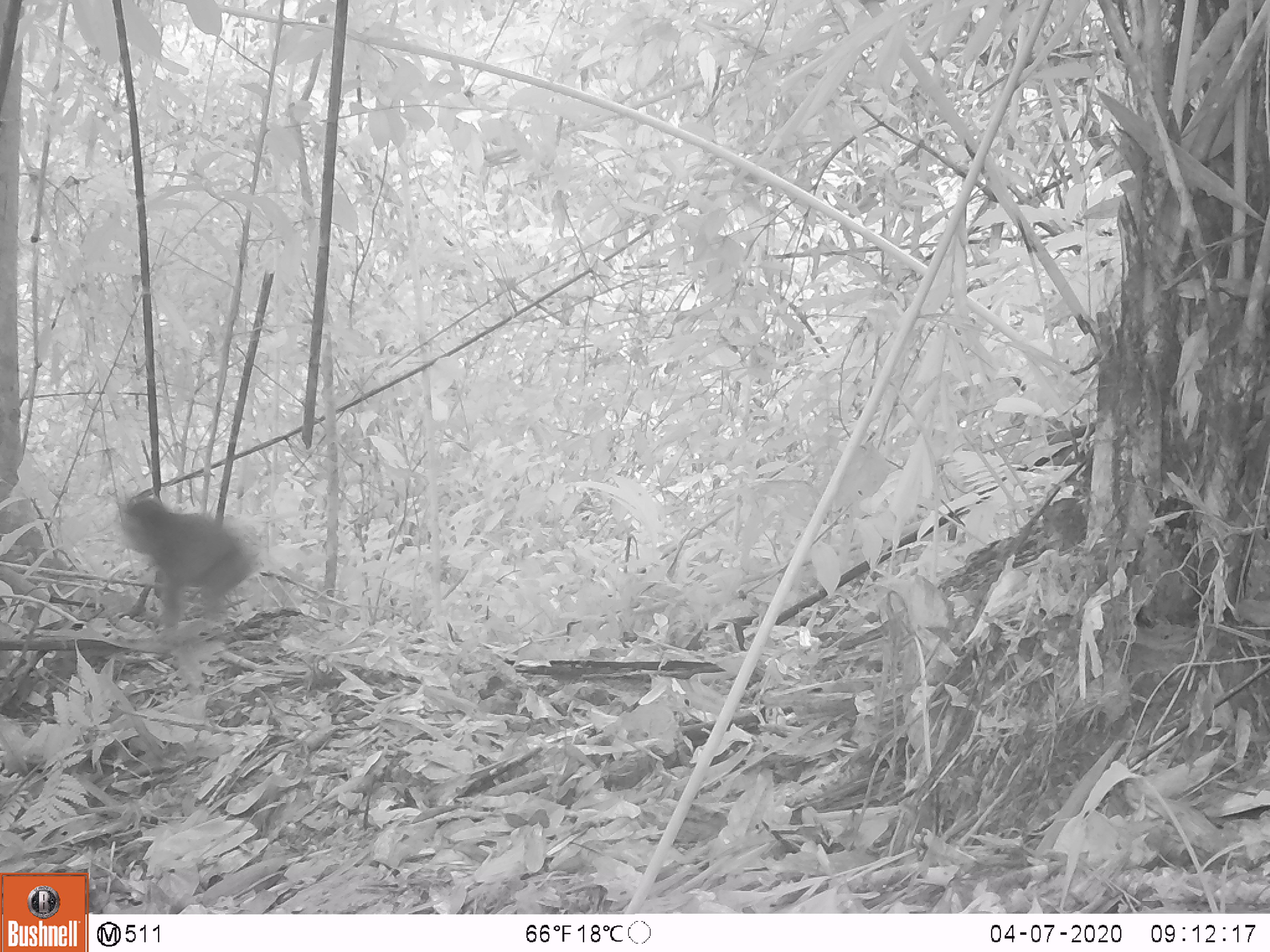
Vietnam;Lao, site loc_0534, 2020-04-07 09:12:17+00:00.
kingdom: Animalia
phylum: Chordata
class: Mammalia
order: Primates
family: Cercopithecidae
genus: Macaca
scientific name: Macaca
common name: macaque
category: unidentified macaque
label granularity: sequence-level